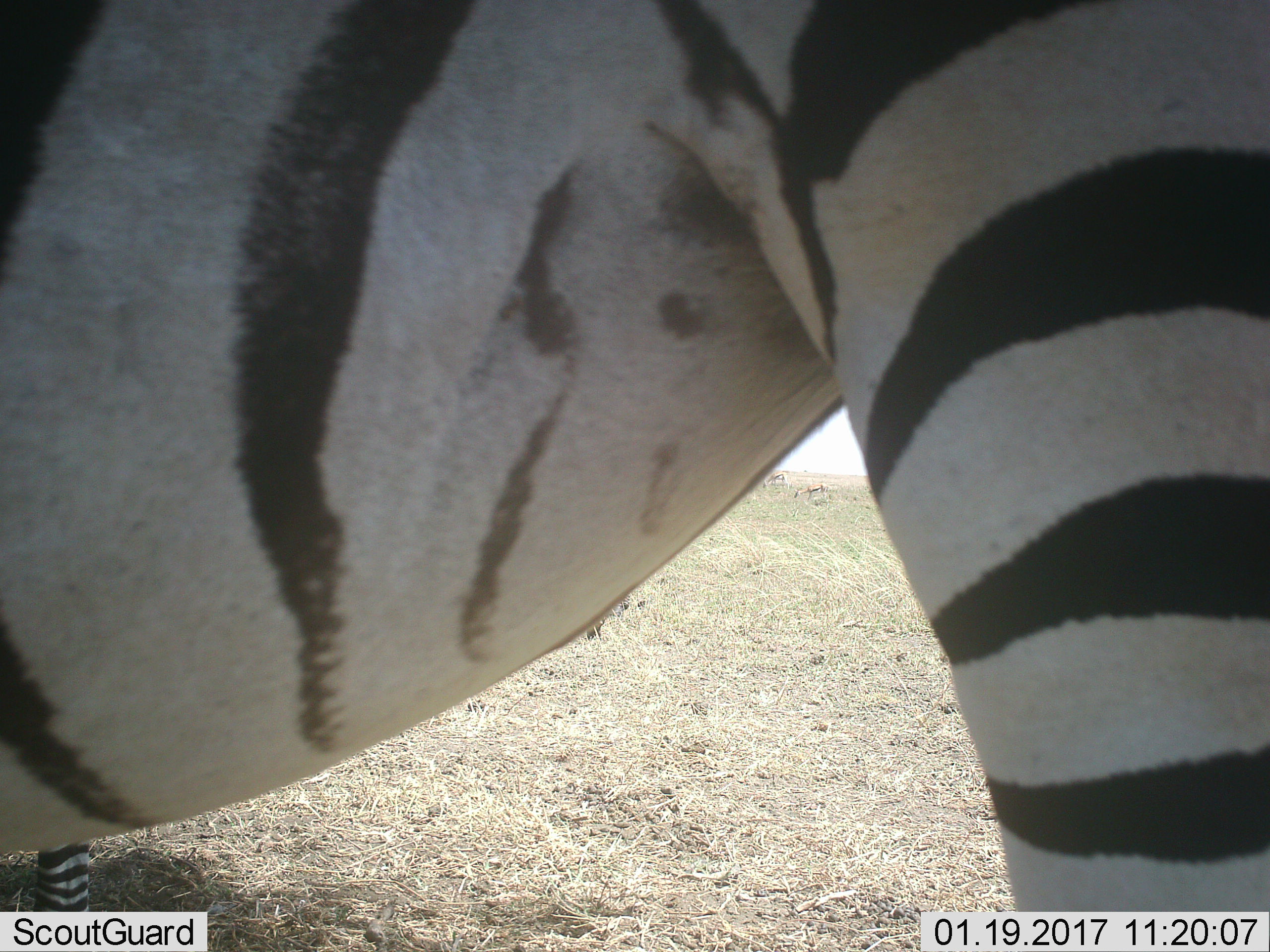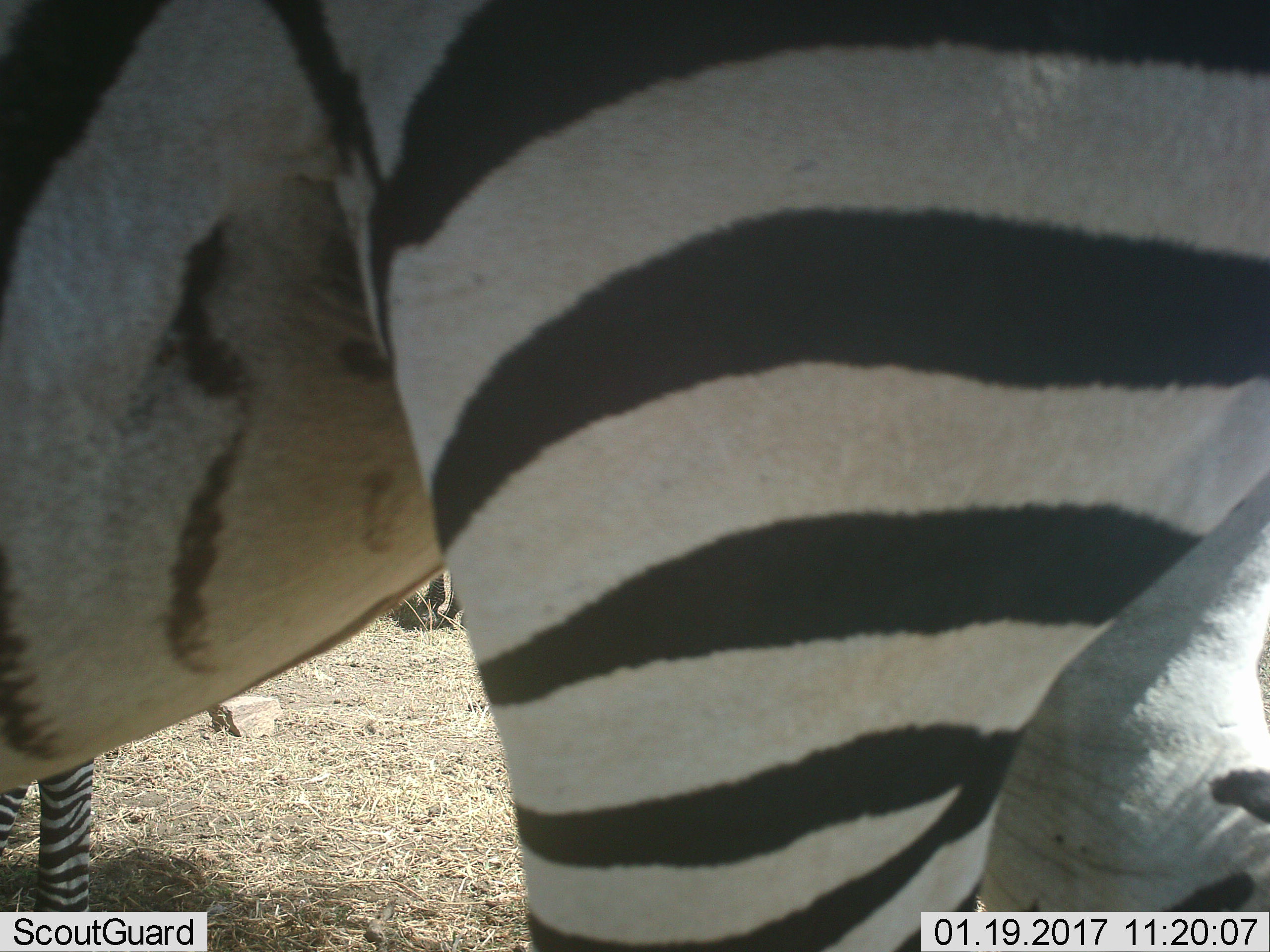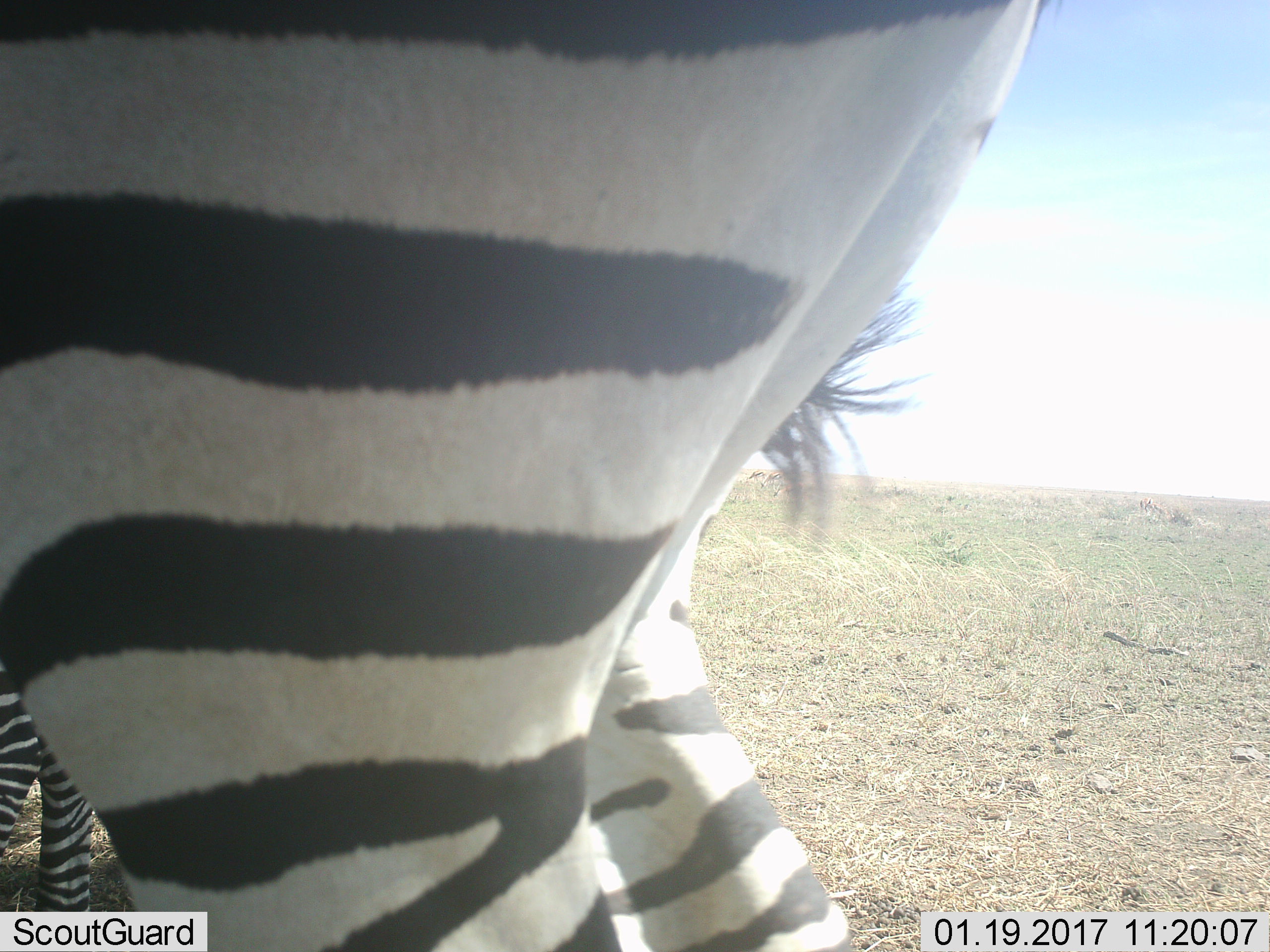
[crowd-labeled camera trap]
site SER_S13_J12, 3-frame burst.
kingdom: Animalia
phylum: Chordata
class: Mammalia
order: Perissodactyla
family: Equidae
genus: Equus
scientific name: Equus quagga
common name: plains zebra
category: zebraplains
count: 1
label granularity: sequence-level